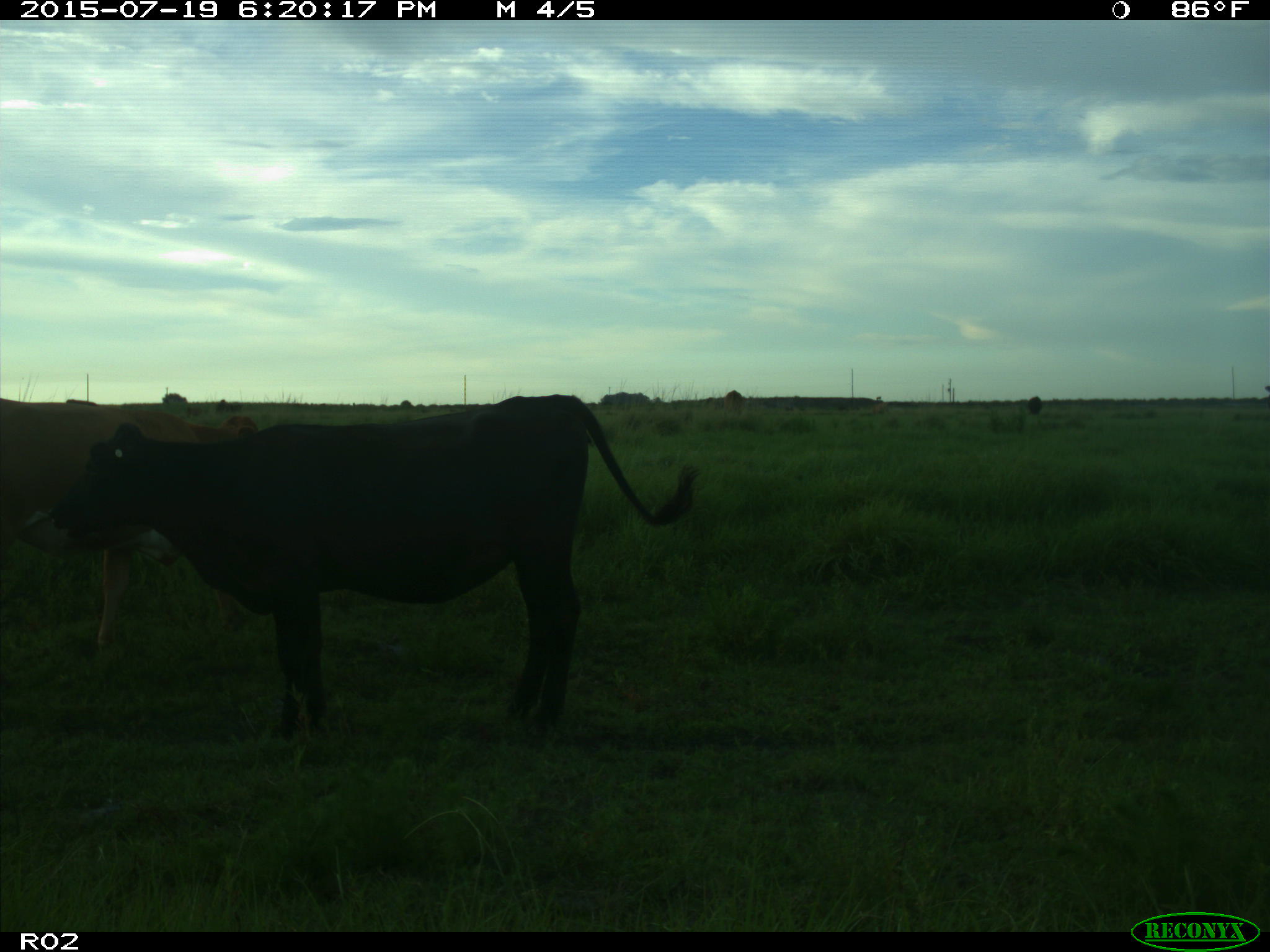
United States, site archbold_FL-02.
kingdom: Animalia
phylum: Chordata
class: Mammalia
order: Artiodactyla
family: Bovidae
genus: Bos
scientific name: Bos taurus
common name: domestic cow